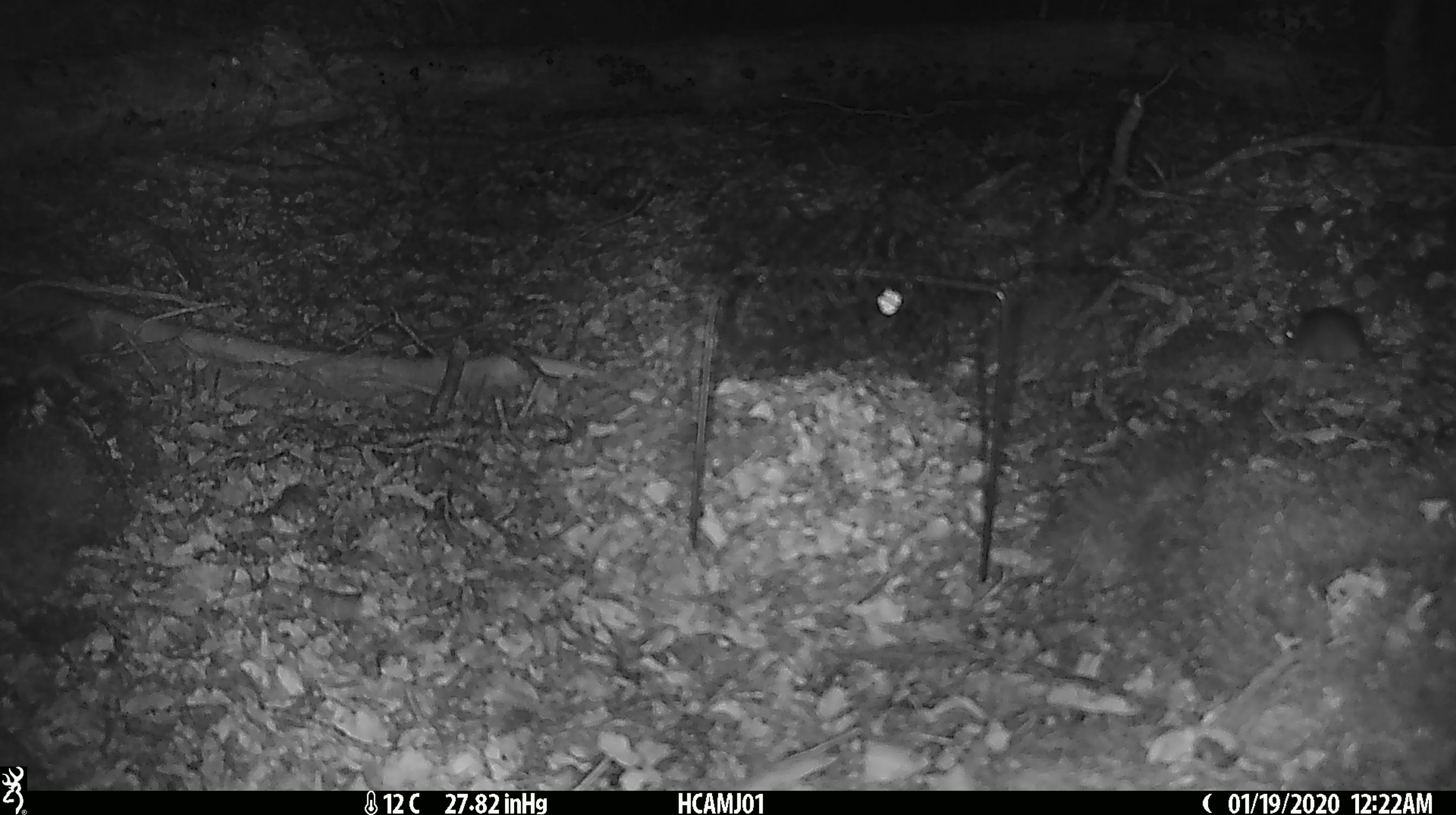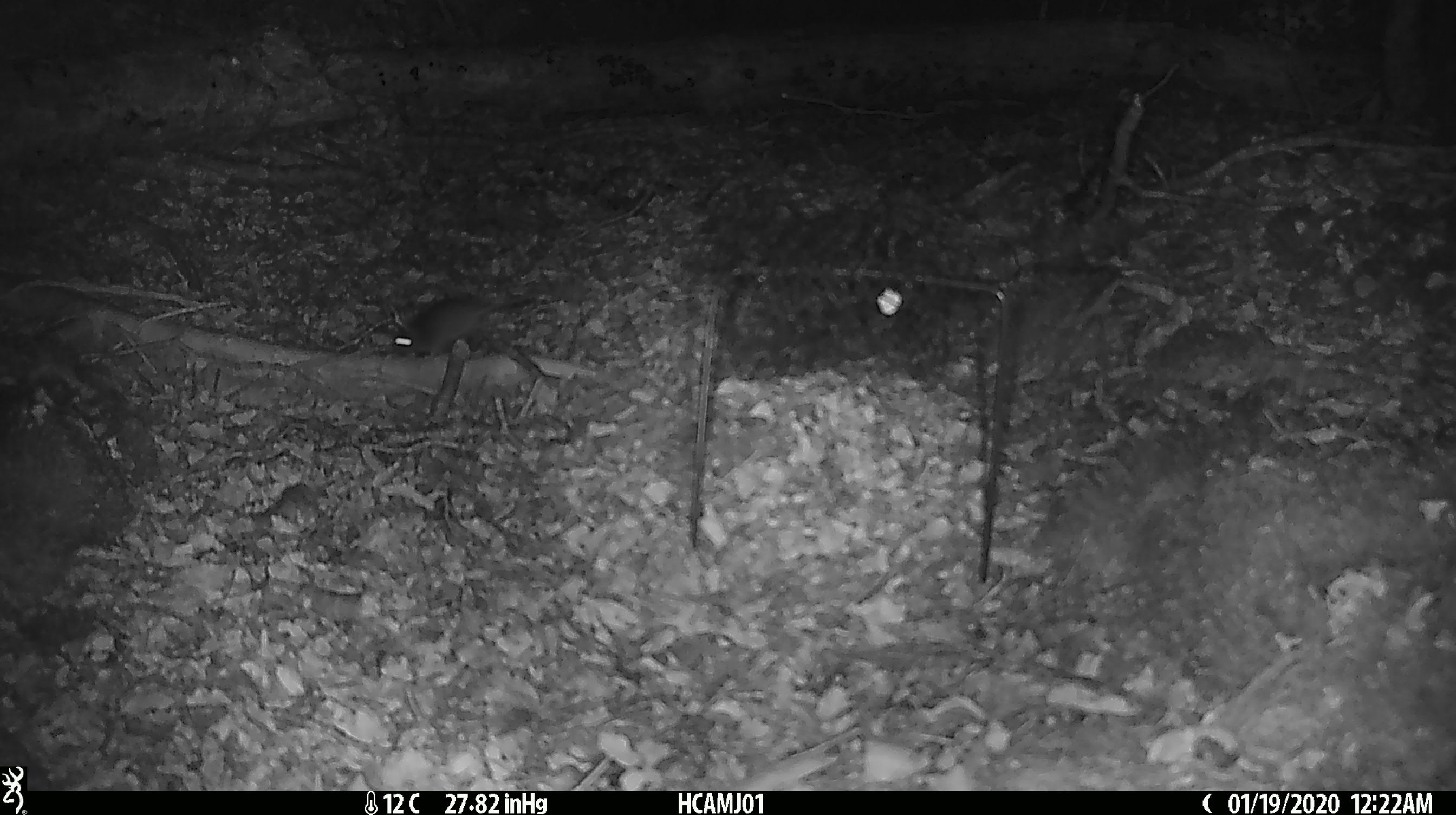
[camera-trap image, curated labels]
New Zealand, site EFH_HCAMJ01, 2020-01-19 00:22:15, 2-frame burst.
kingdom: Animalia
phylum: Chordata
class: Mammalia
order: Rodentia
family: Muridae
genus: Mus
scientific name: Mus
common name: mouse